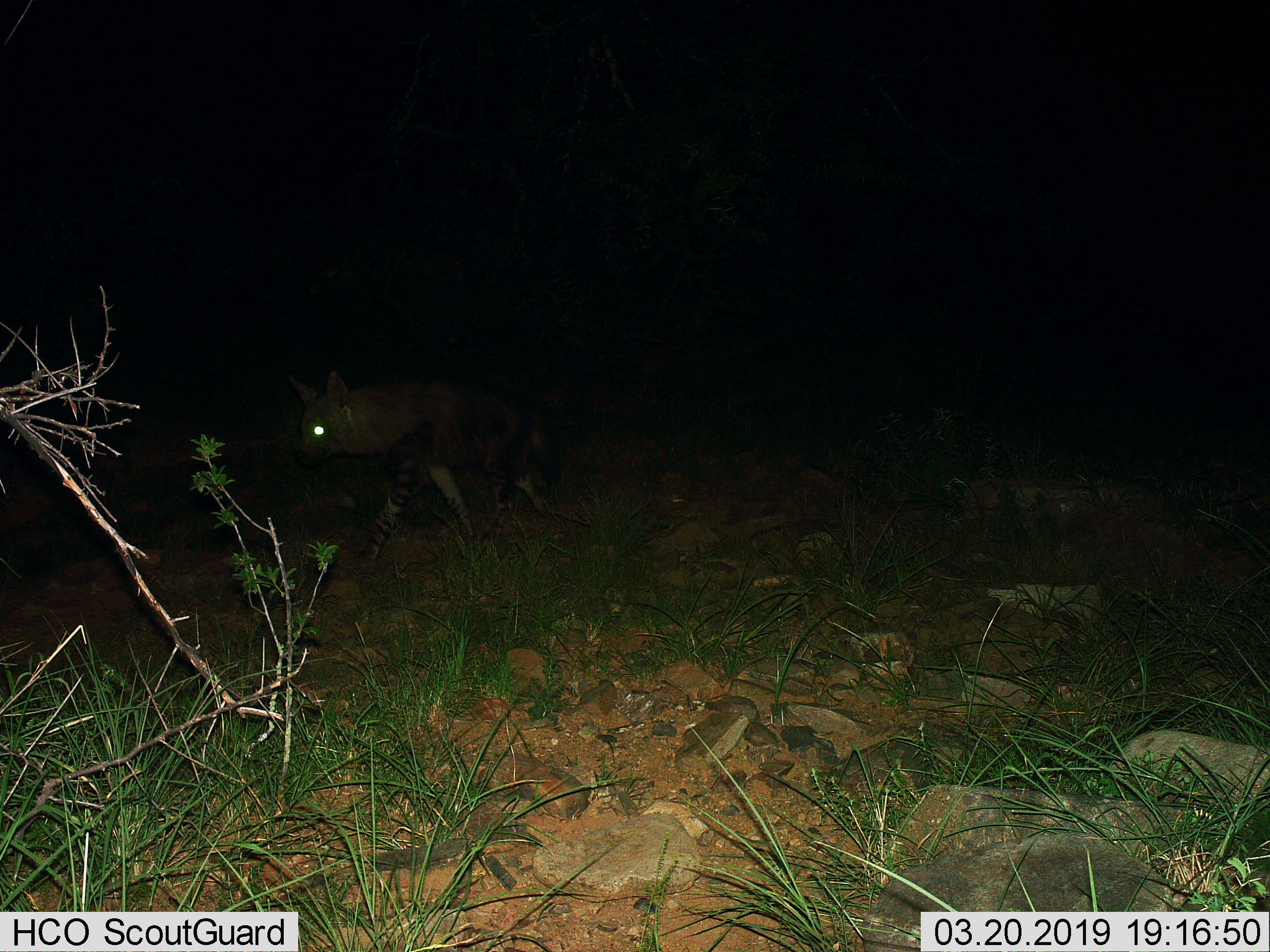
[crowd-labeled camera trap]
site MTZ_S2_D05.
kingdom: Animalia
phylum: Chordata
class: Mammalia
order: Carnivora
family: Hyaenidae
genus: Parahyaena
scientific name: Parahyaena brunnea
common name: brown hyena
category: hyenabrown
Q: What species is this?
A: Hyenabrown (brown hyena) (Parahyaena brunnea).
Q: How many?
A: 1.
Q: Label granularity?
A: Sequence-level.